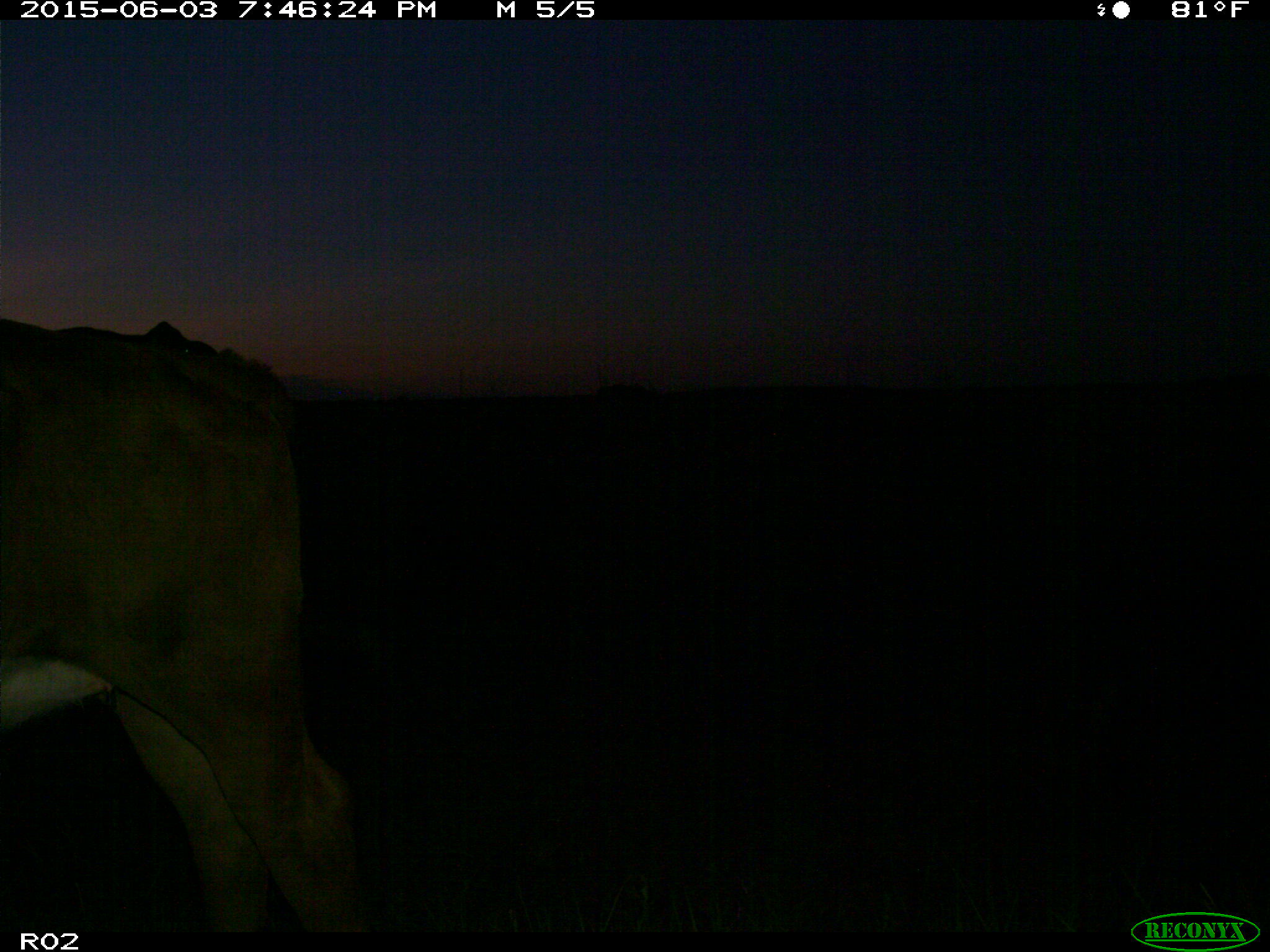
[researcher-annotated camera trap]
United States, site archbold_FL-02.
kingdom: Animalia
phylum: Chordata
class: Mammalia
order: Artiodactyla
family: Bovidae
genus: Bos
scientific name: Bos taurus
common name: domestic cow